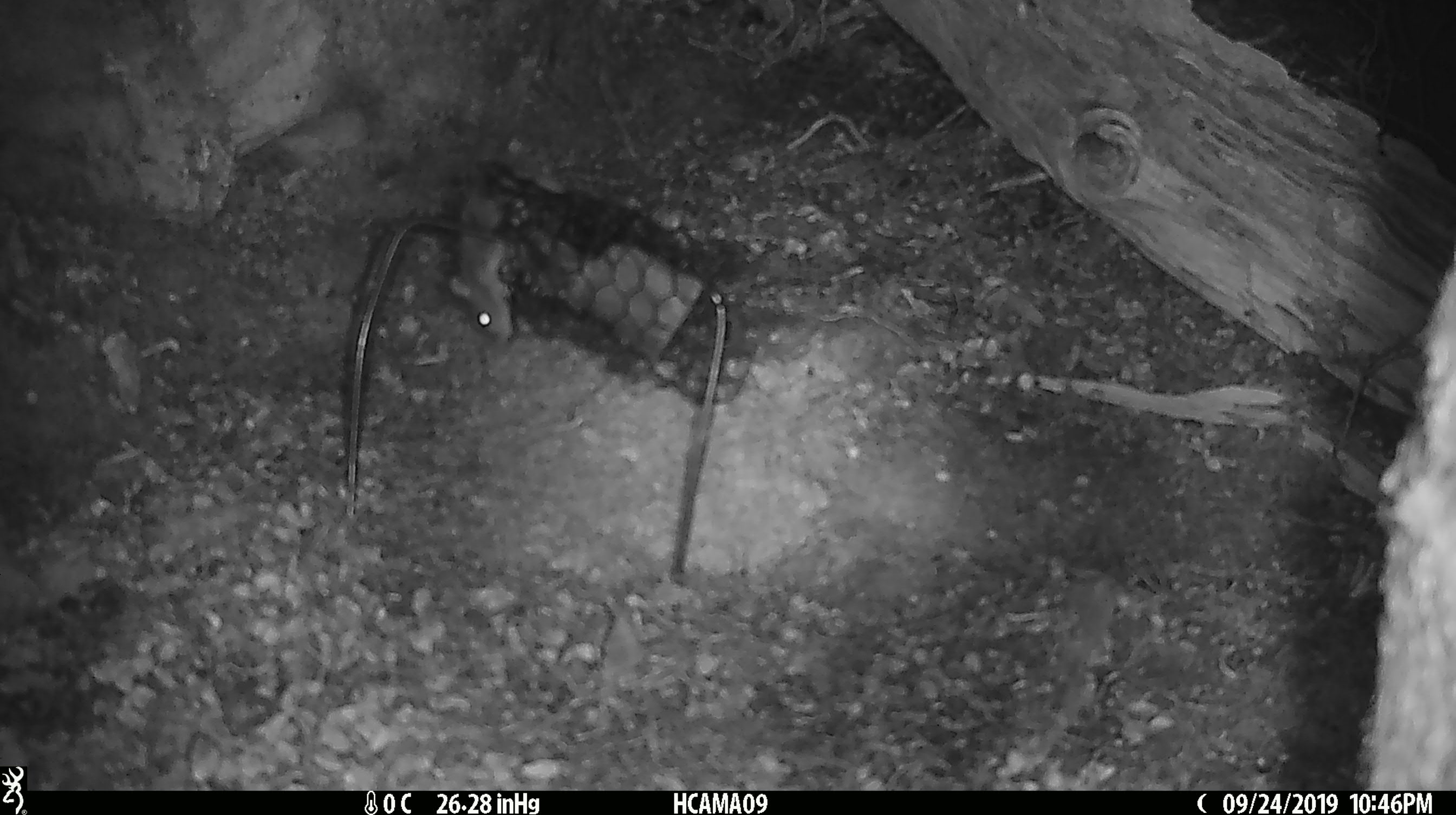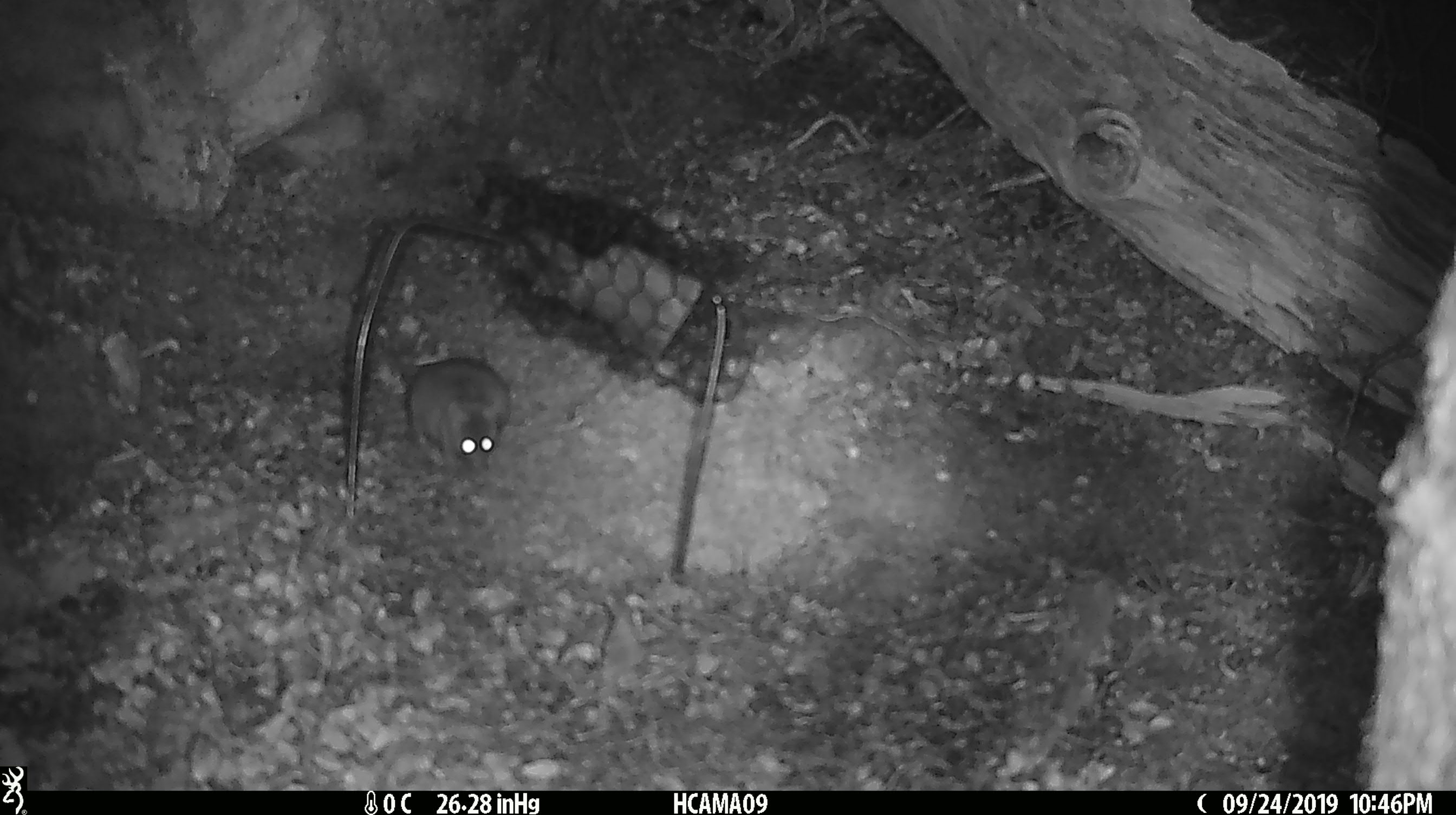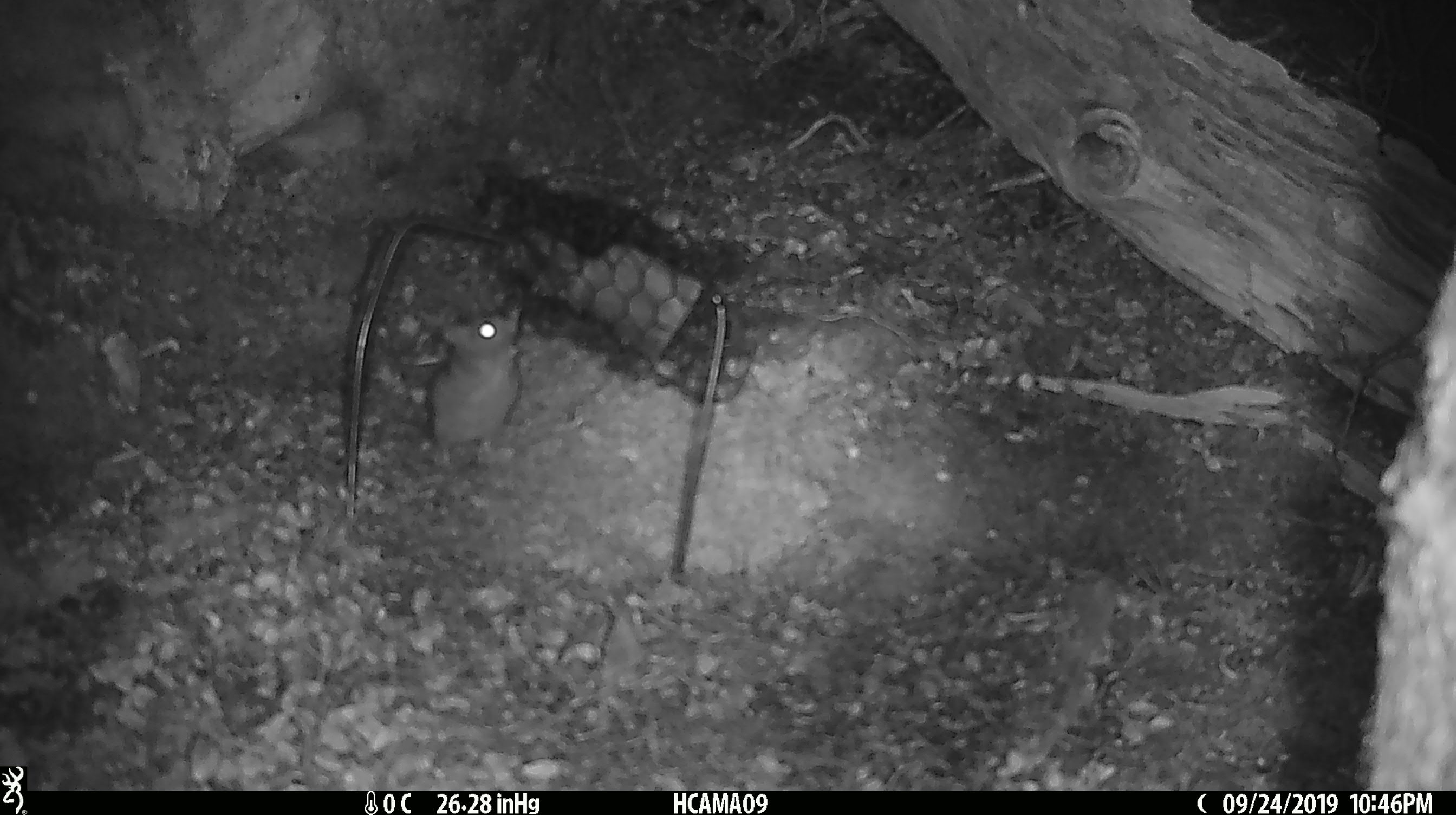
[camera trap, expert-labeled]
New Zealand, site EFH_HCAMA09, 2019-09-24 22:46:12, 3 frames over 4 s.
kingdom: Animalia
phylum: Chordata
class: Mammalia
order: Rodentia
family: Muridae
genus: Mus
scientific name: Mus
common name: mouse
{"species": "mouse (Mus)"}